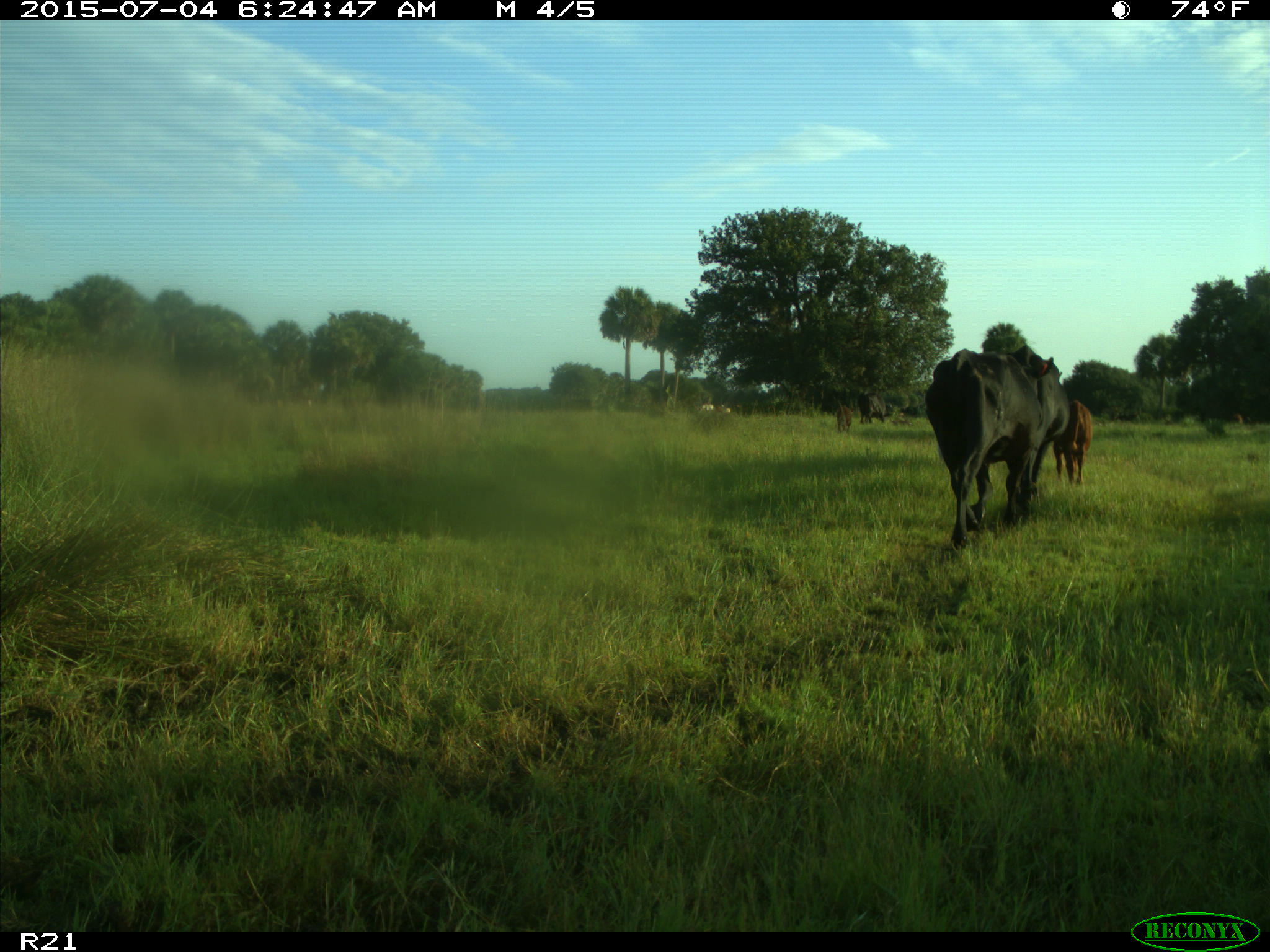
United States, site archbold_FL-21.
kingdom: Animalia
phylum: Chordata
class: Mammalia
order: Artiodactyla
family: Bovidae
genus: Bos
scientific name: Bos taurus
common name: domestic cow